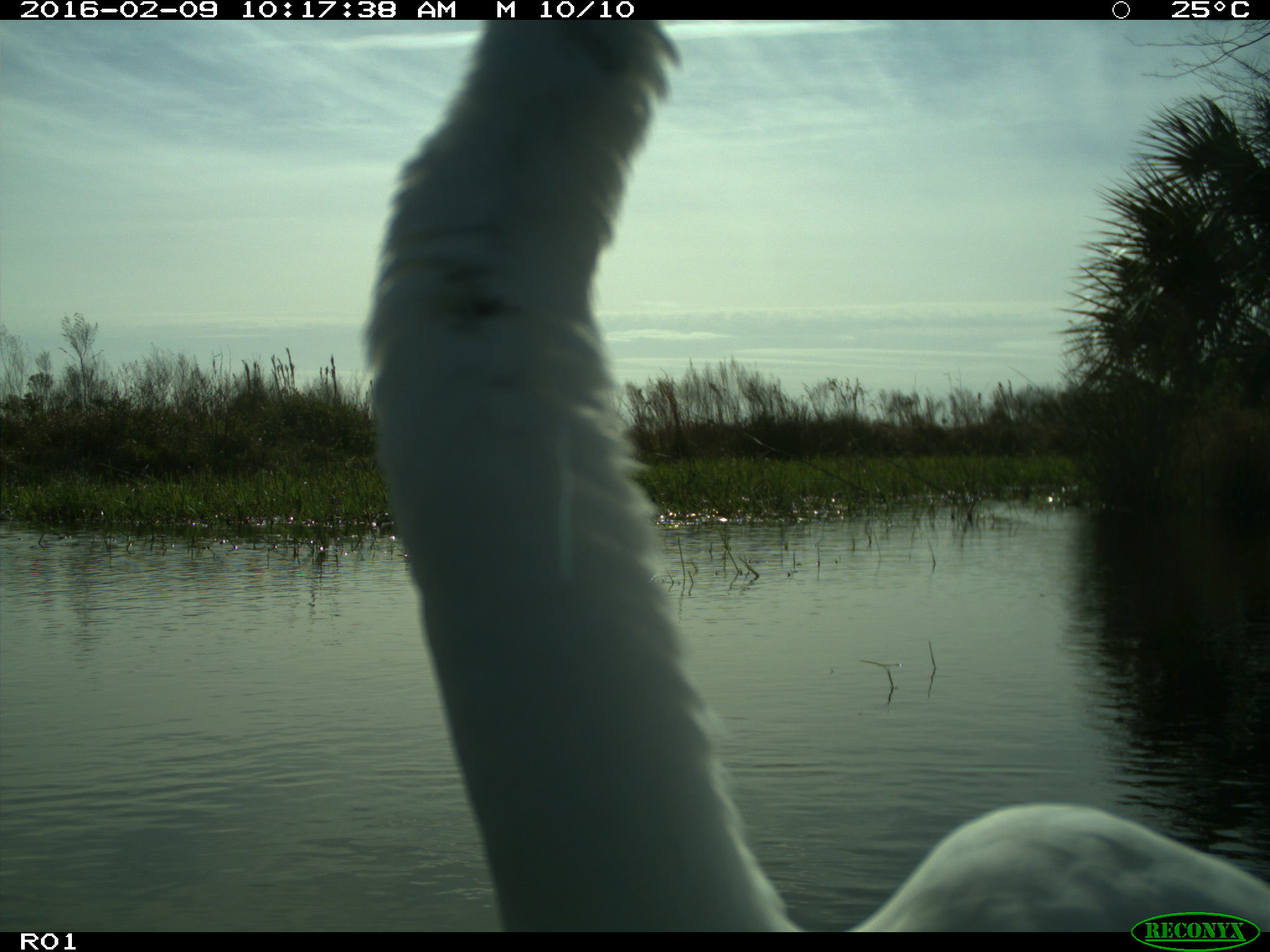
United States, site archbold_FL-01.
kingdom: Animalia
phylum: Chordata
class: Aves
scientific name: Aves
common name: birds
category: unidentified bird